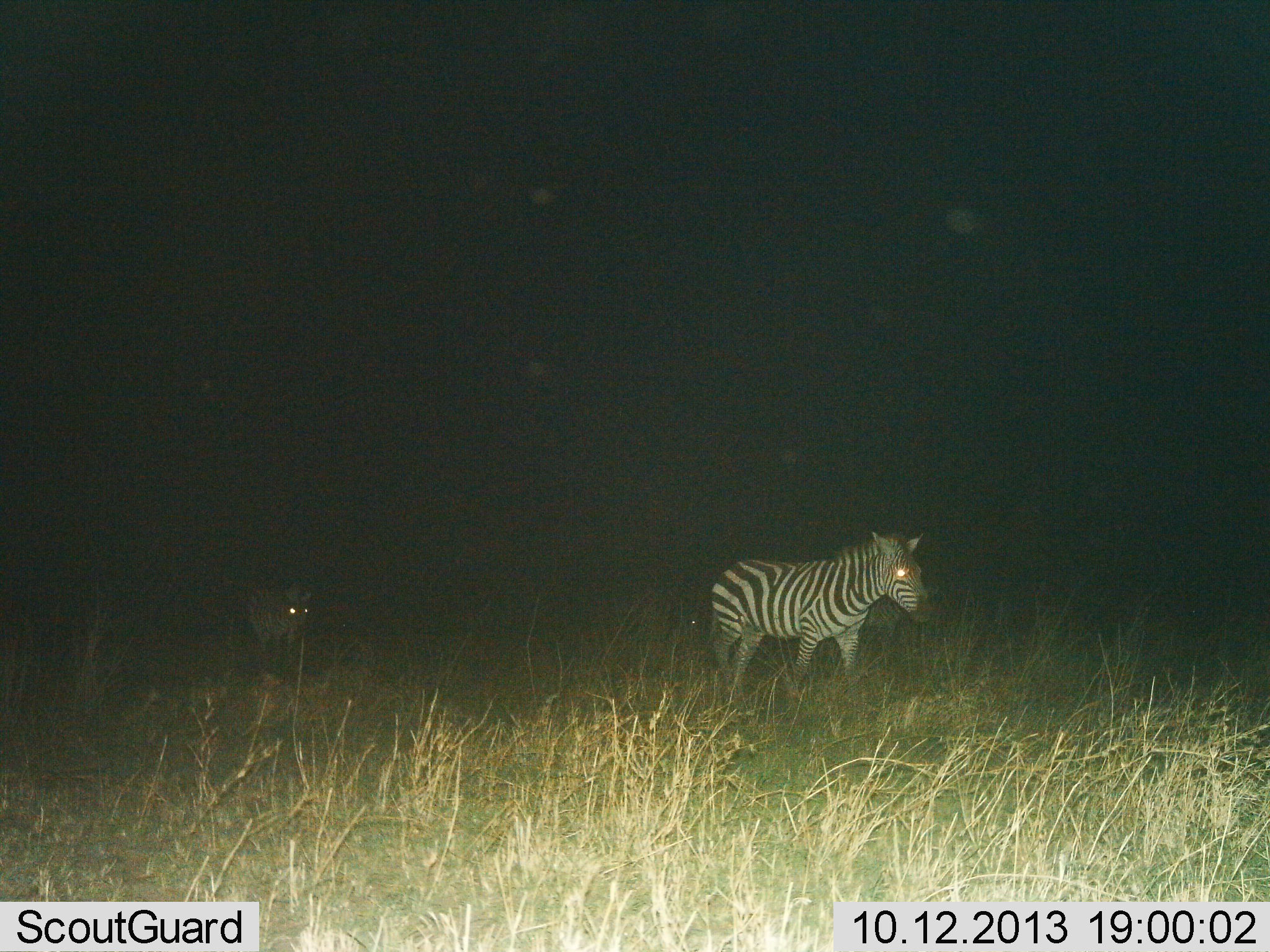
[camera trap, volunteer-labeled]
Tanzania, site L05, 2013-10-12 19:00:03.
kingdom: Animalia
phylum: Chordata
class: Mammalia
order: Perissodactyla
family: Equidae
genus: Equus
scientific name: Equus quagga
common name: plains zebra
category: zebra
Zebra (plains zebra) (Equus quagga), count 2. Behavior (volunteer vote fractions): standing 10%, resting 0%, moving 90%, interacting 0%. Young present (vote fraction): 0%. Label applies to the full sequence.